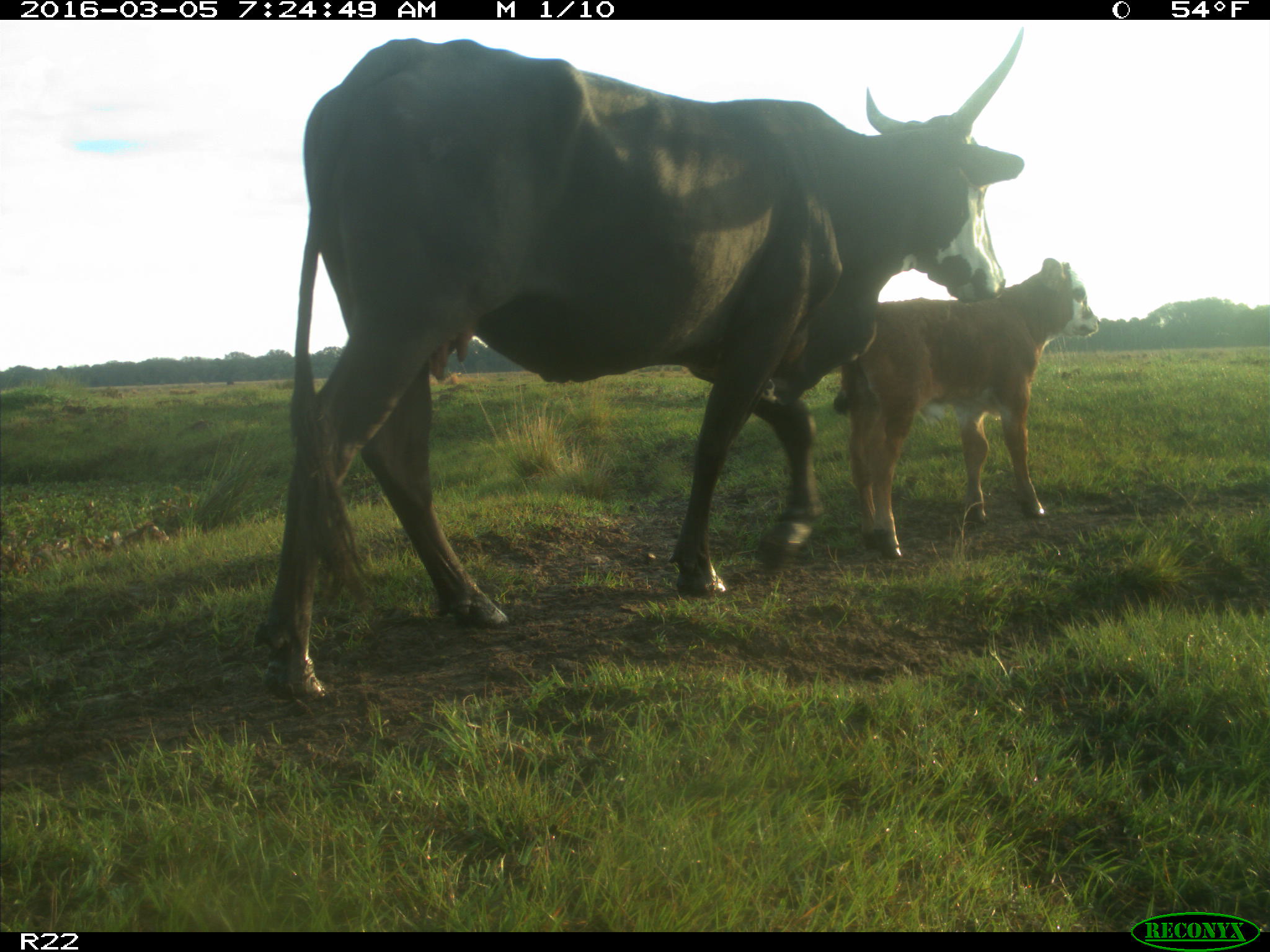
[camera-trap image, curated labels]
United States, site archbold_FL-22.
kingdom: Animalia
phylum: Chordata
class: Mammalia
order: Artiodactyla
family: Bovidae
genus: Bos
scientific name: Bos taurus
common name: domestic cow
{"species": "Bos taurus (domestic cow)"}